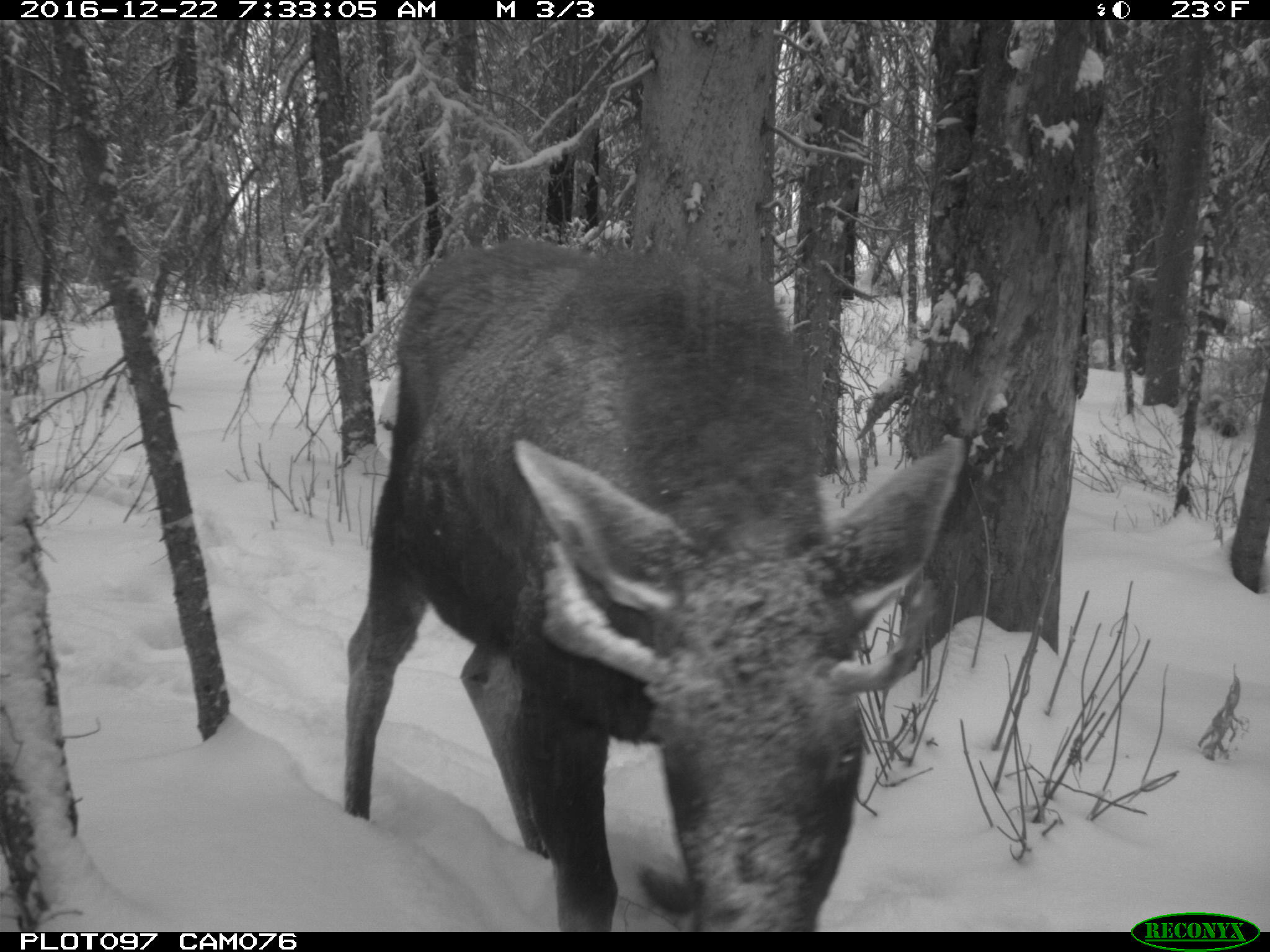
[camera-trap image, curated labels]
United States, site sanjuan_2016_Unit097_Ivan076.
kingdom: Animalia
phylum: Chordata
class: Mammalia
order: Artiodactyla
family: Cervidae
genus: Alces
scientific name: Alces alces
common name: moose